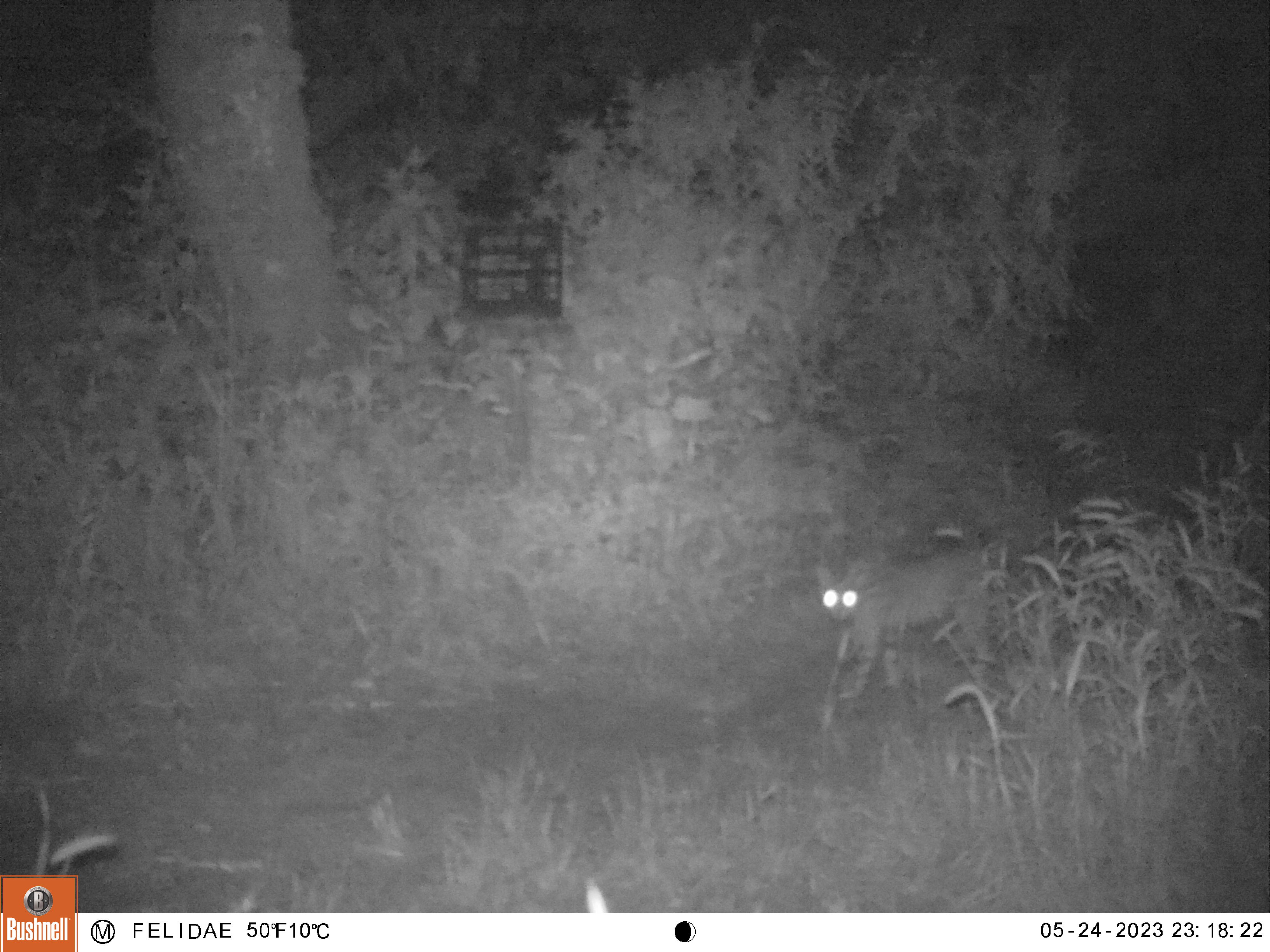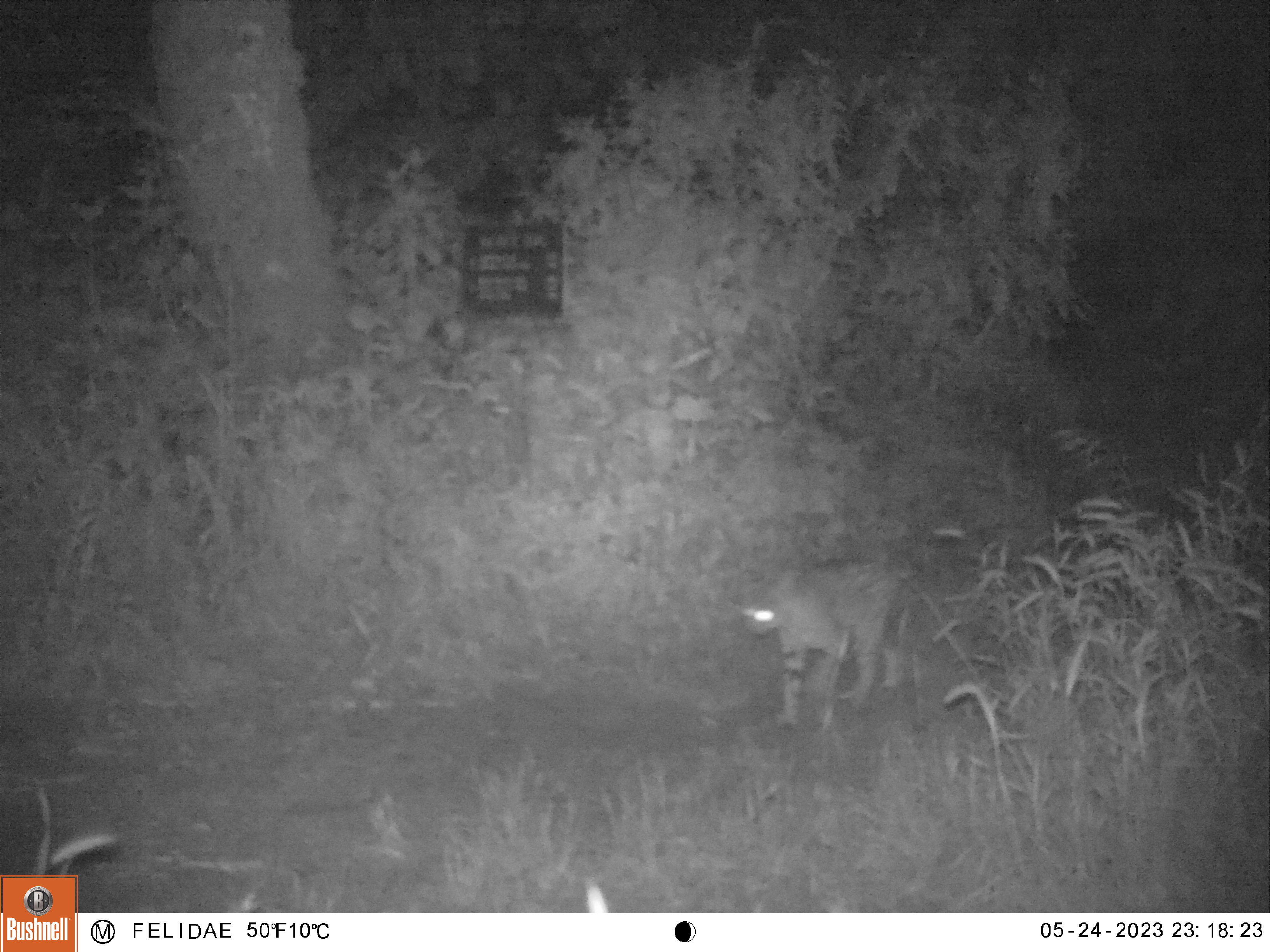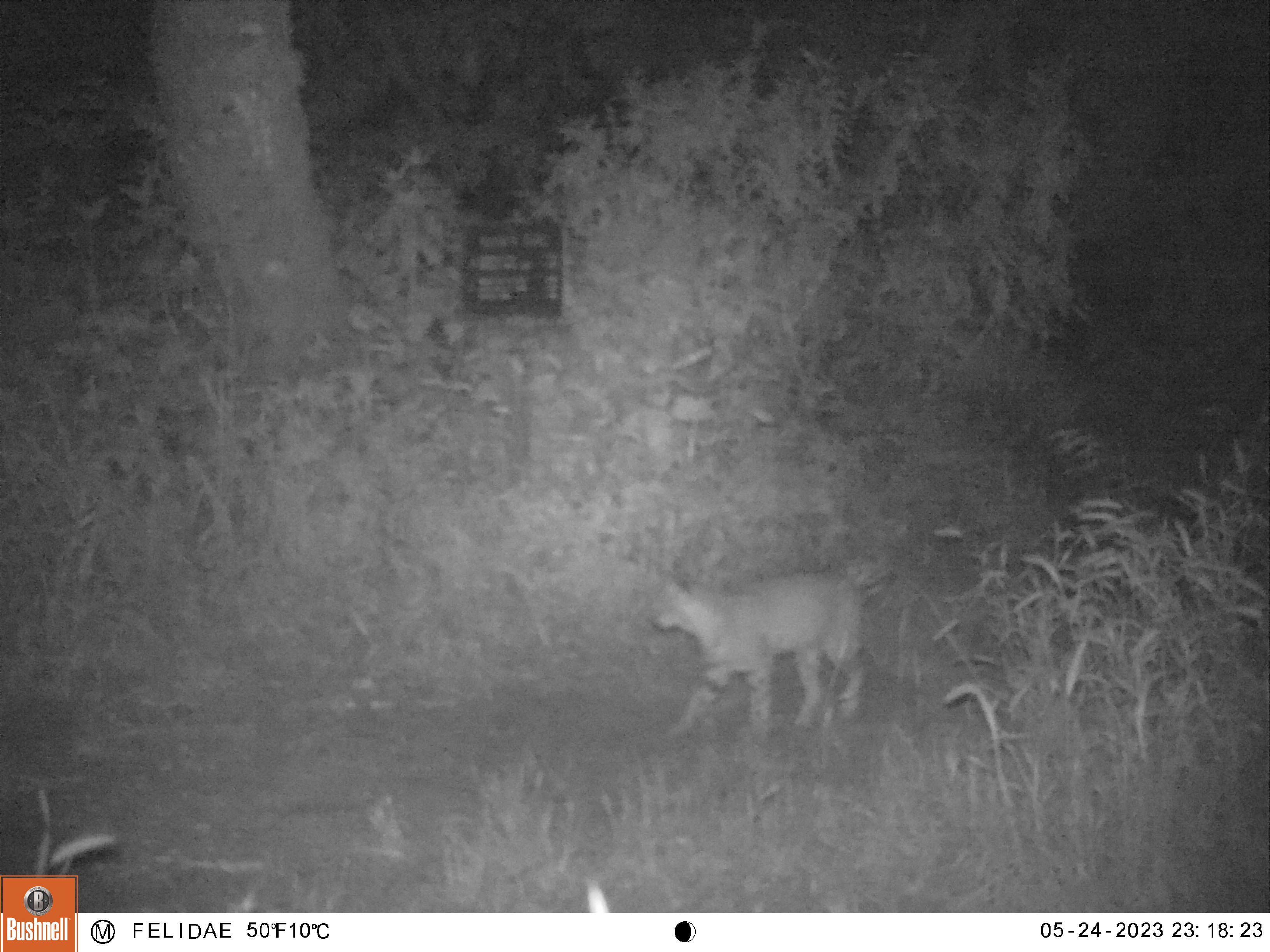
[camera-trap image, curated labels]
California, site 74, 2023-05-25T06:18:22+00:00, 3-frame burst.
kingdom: Animalia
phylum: Chordata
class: Mammalia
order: Carnivora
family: Felidae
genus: Lynx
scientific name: Lynx rufus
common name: bobcat